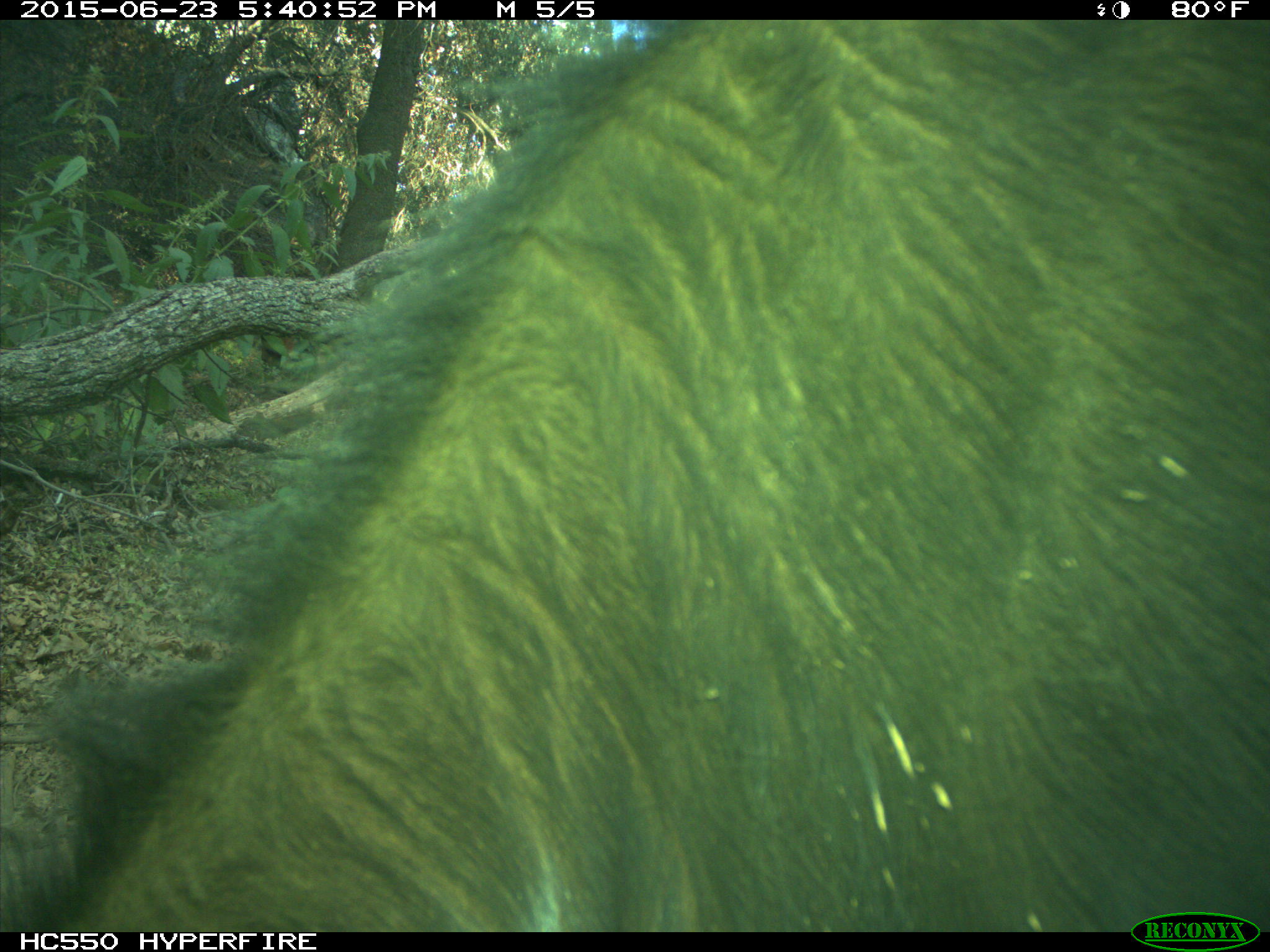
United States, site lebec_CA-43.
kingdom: Animalia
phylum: Chordata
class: Mammalia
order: Artiodactyla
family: Bovidae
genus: Bos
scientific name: Bos taurus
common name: domestic cow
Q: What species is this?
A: Bos taurus (domestic cow).